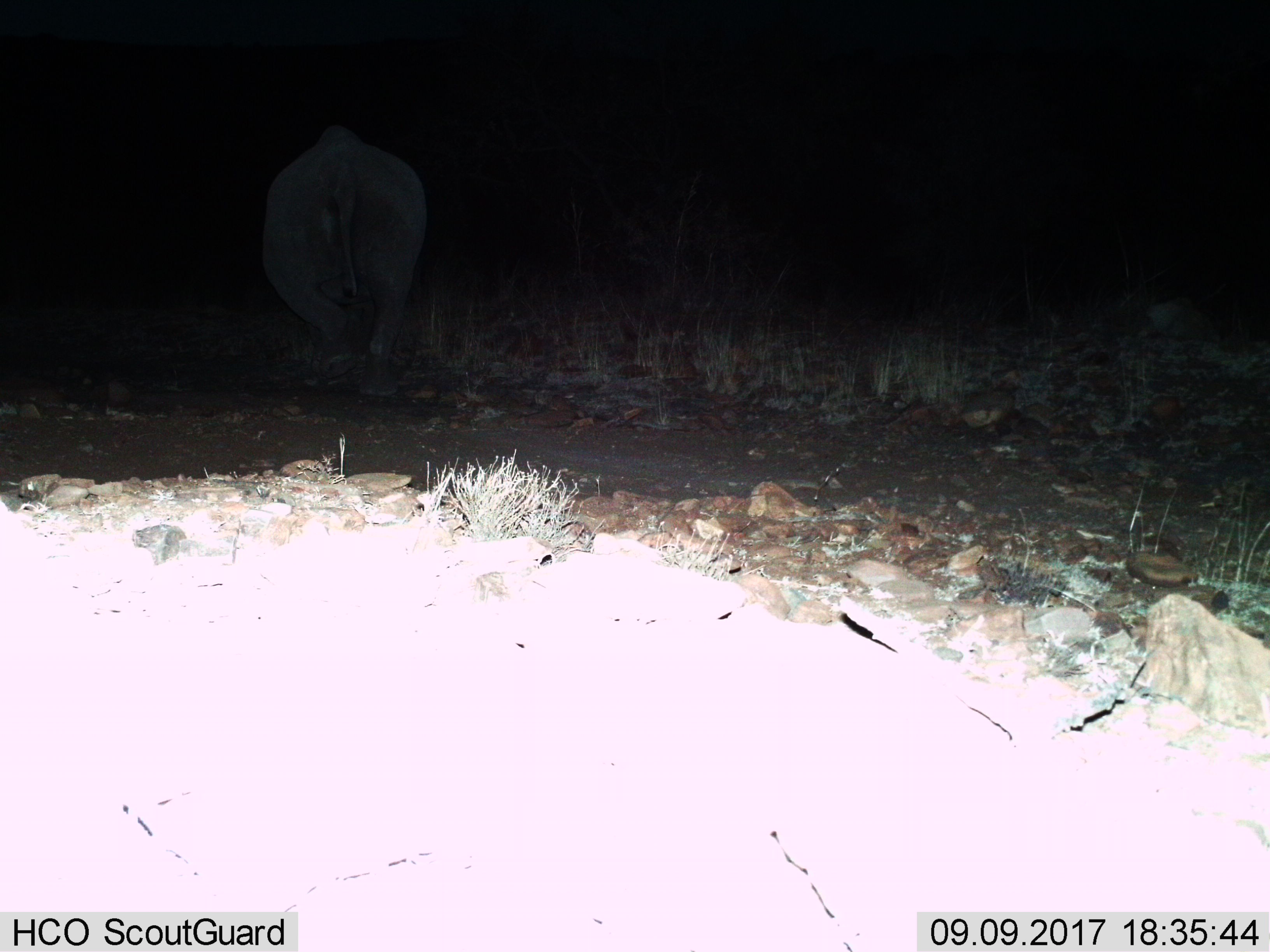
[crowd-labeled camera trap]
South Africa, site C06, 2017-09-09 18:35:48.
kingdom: Animalia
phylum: Chordata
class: Mammalia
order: Perissodactyla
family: Rhinocerotidae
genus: Diceros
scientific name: Diceros bicornis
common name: black rhinoceros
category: rhinocerosblack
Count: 1.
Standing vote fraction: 25%.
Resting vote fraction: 0%.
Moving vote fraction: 75%.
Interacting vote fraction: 0%.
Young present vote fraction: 0%.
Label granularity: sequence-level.